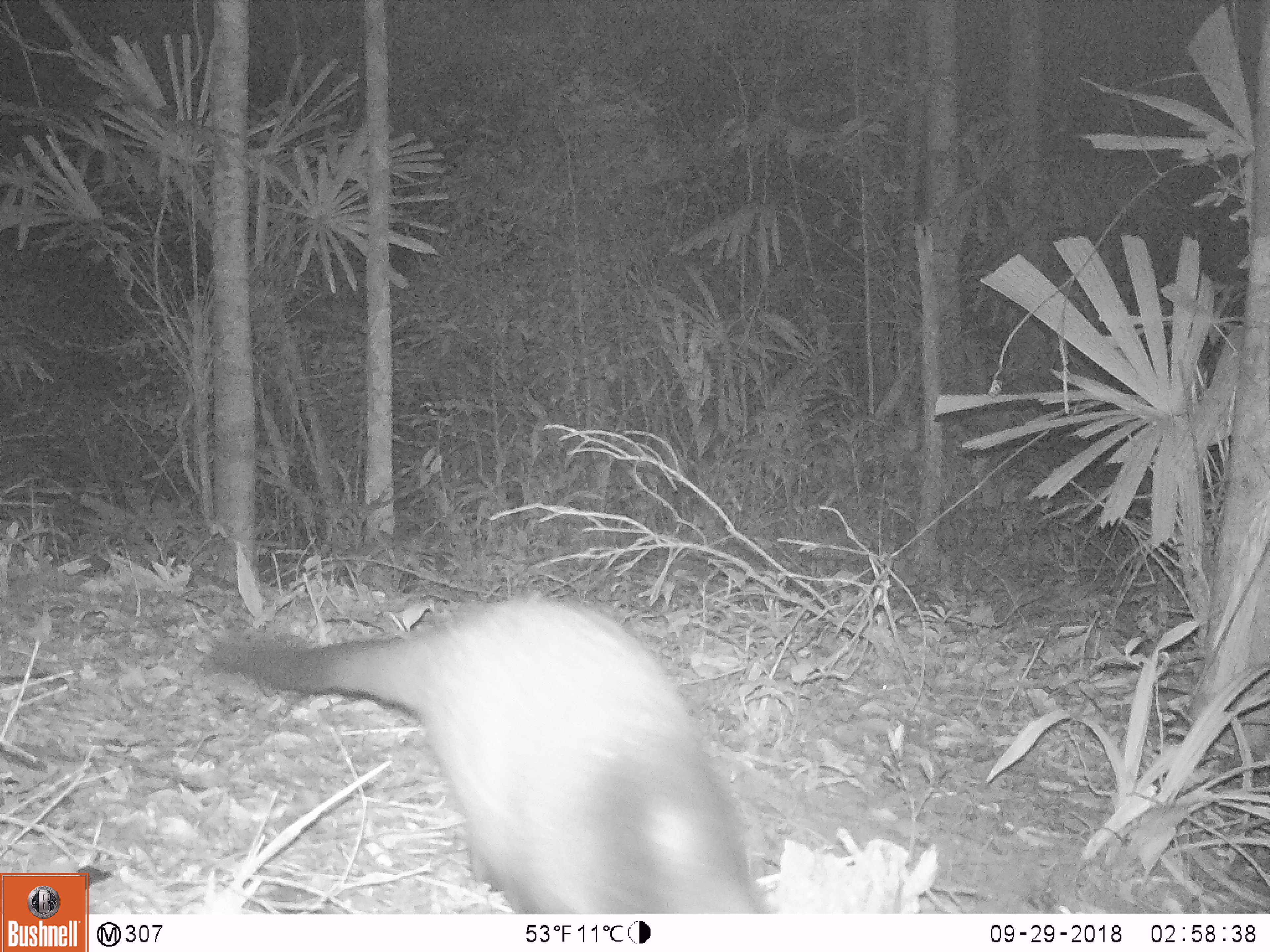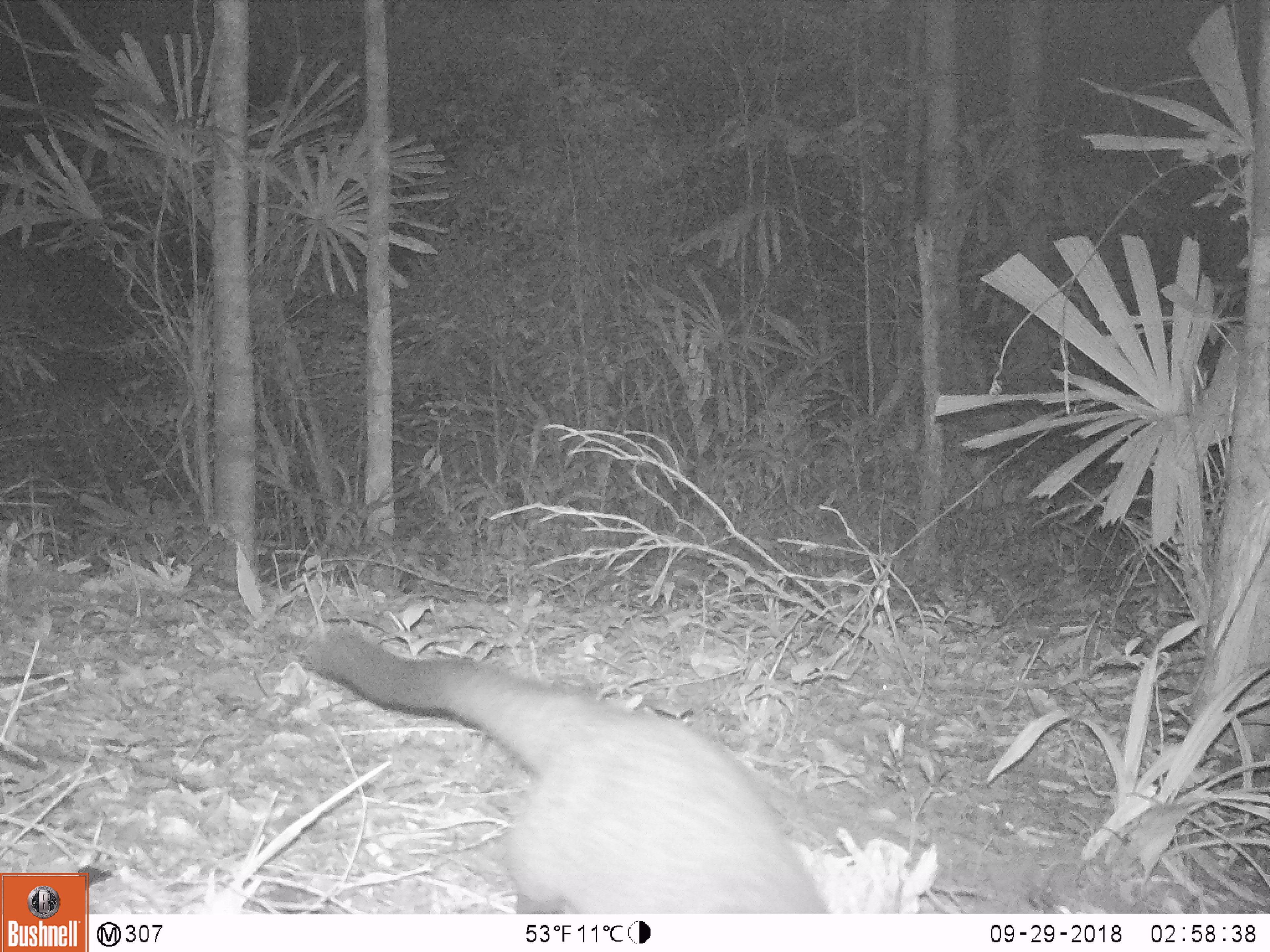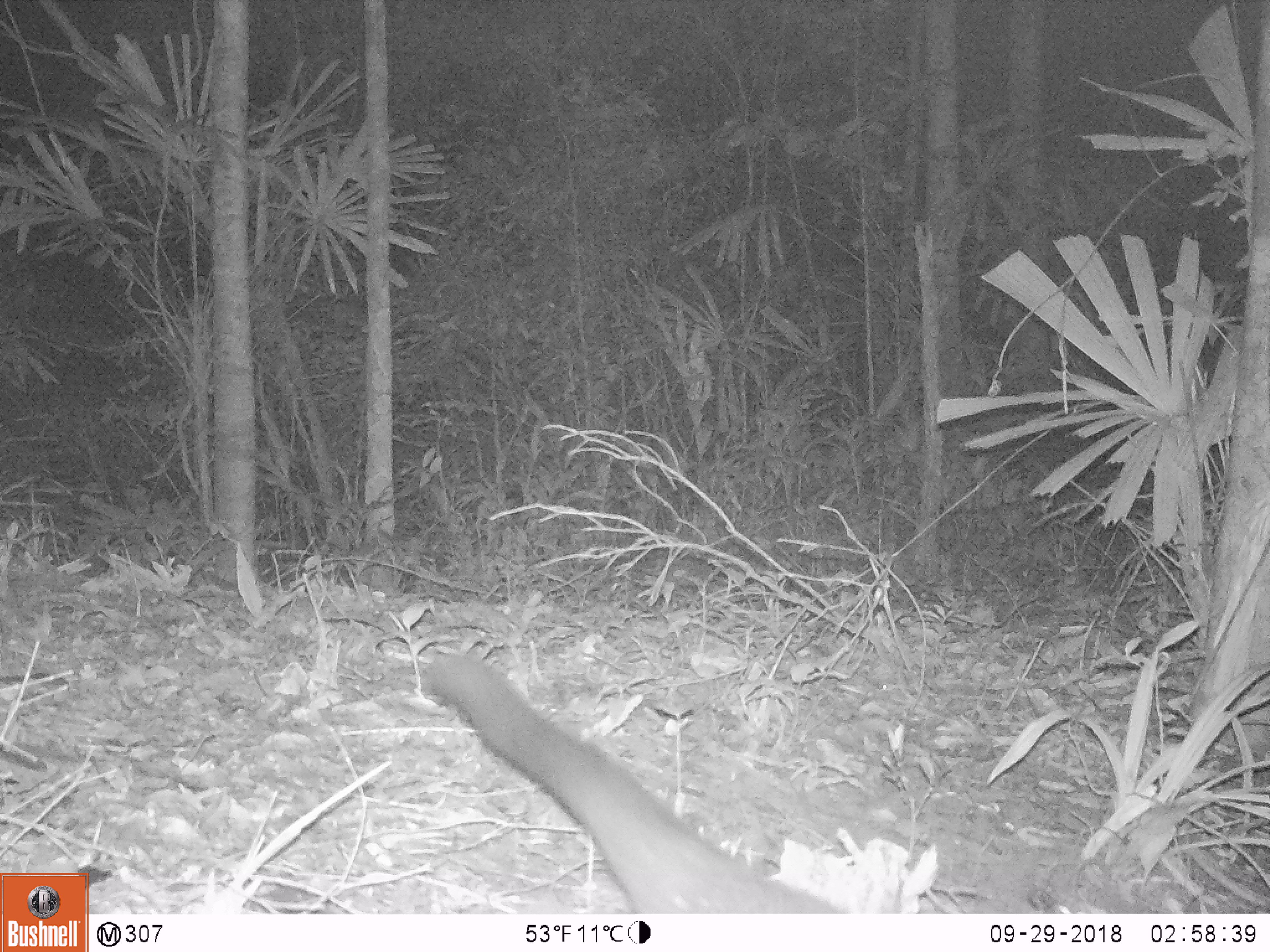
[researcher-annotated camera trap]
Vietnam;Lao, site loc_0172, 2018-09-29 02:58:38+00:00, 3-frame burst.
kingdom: Animalia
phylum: Chordata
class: Mammalia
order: Carnivora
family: Viverridae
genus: Paguma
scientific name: Paguma larvata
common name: masked palm civet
Masked palm civet (Paguma larvata). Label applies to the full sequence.